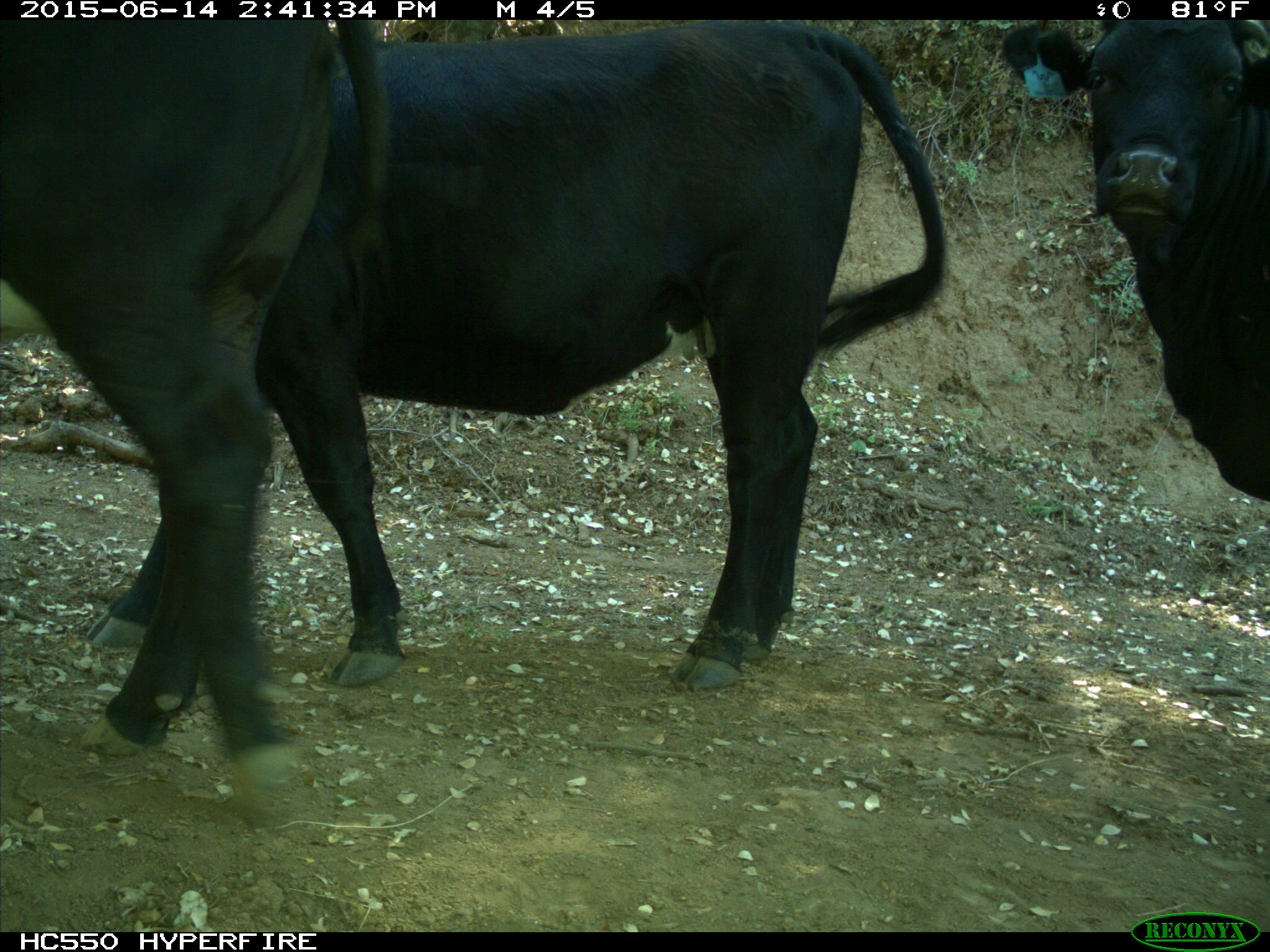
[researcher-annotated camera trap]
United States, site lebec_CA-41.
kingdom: Animalia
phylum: Chordata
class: Mammalia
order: Artiodactyla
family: Bovidae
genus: Bos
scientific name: Bos taurus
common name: domestic cow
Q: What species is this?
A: Bos taurus (domestic cow).